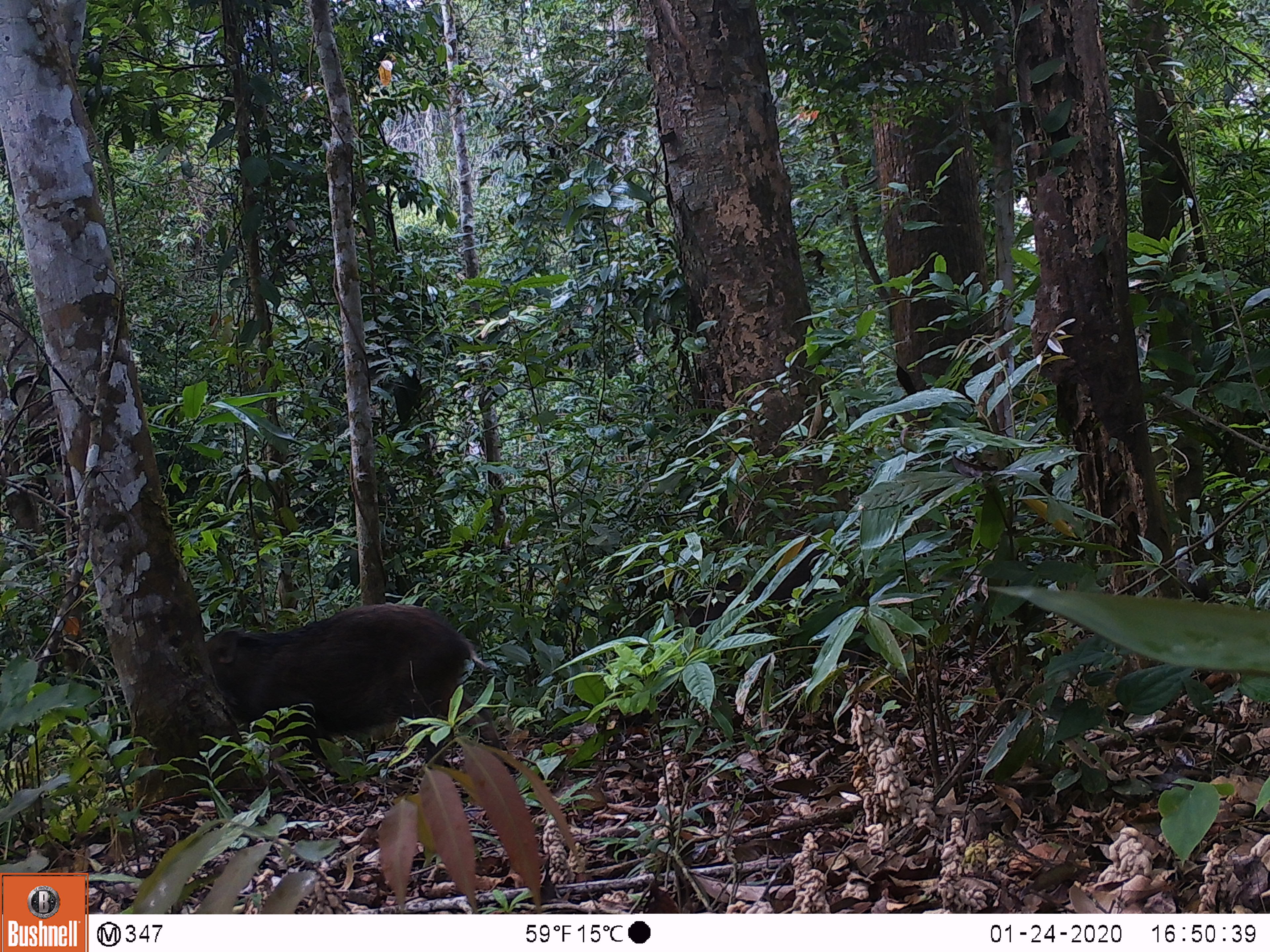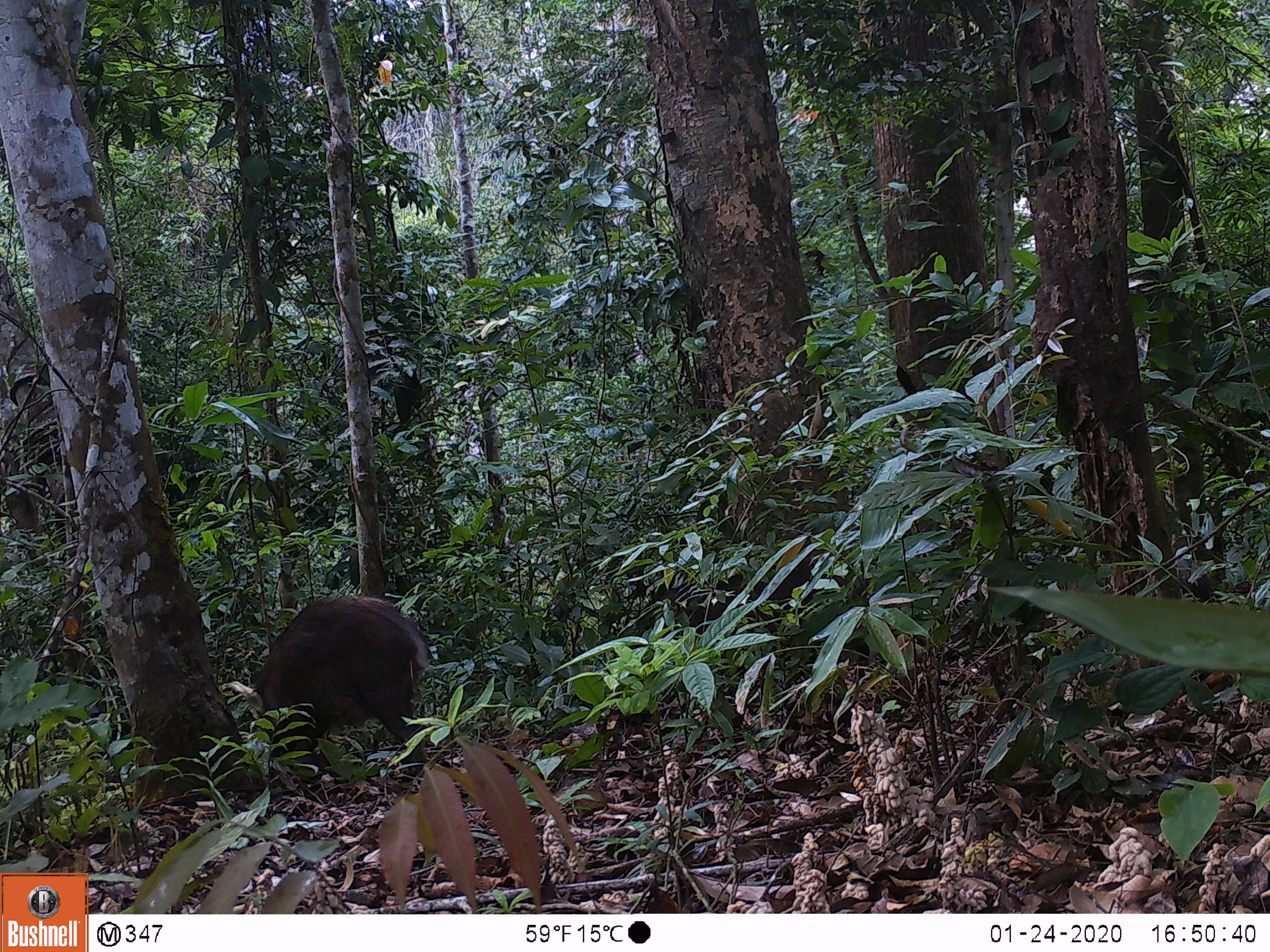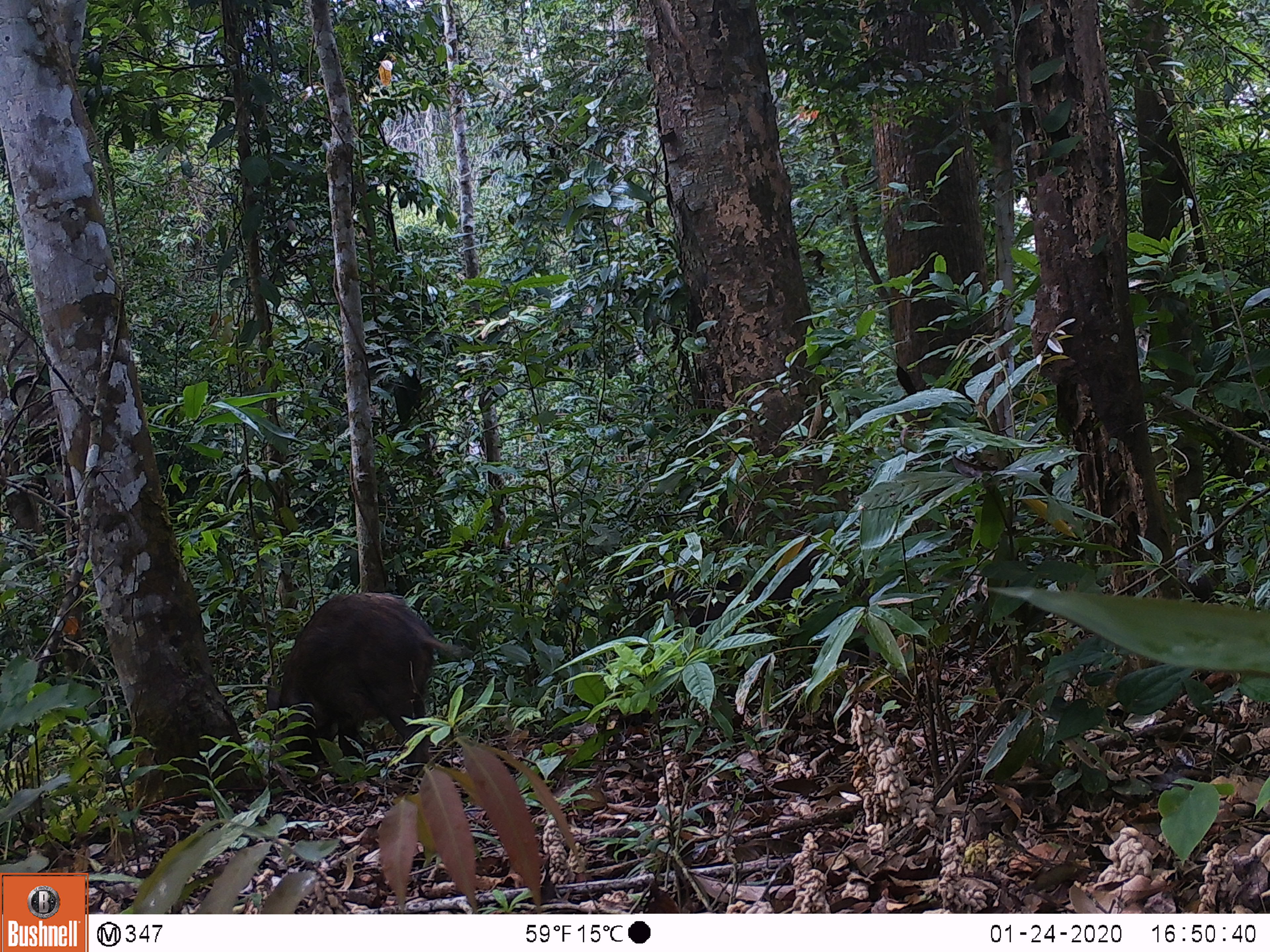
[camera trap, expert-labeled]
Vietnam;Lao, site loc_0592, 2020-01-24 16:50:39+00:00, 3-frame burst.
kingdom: Animalia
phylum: Chordata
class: Mammalia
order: Artiodactyla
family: Suidae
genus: Sus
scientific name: Sus scrofa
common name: eurasian wild pig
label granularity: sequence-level